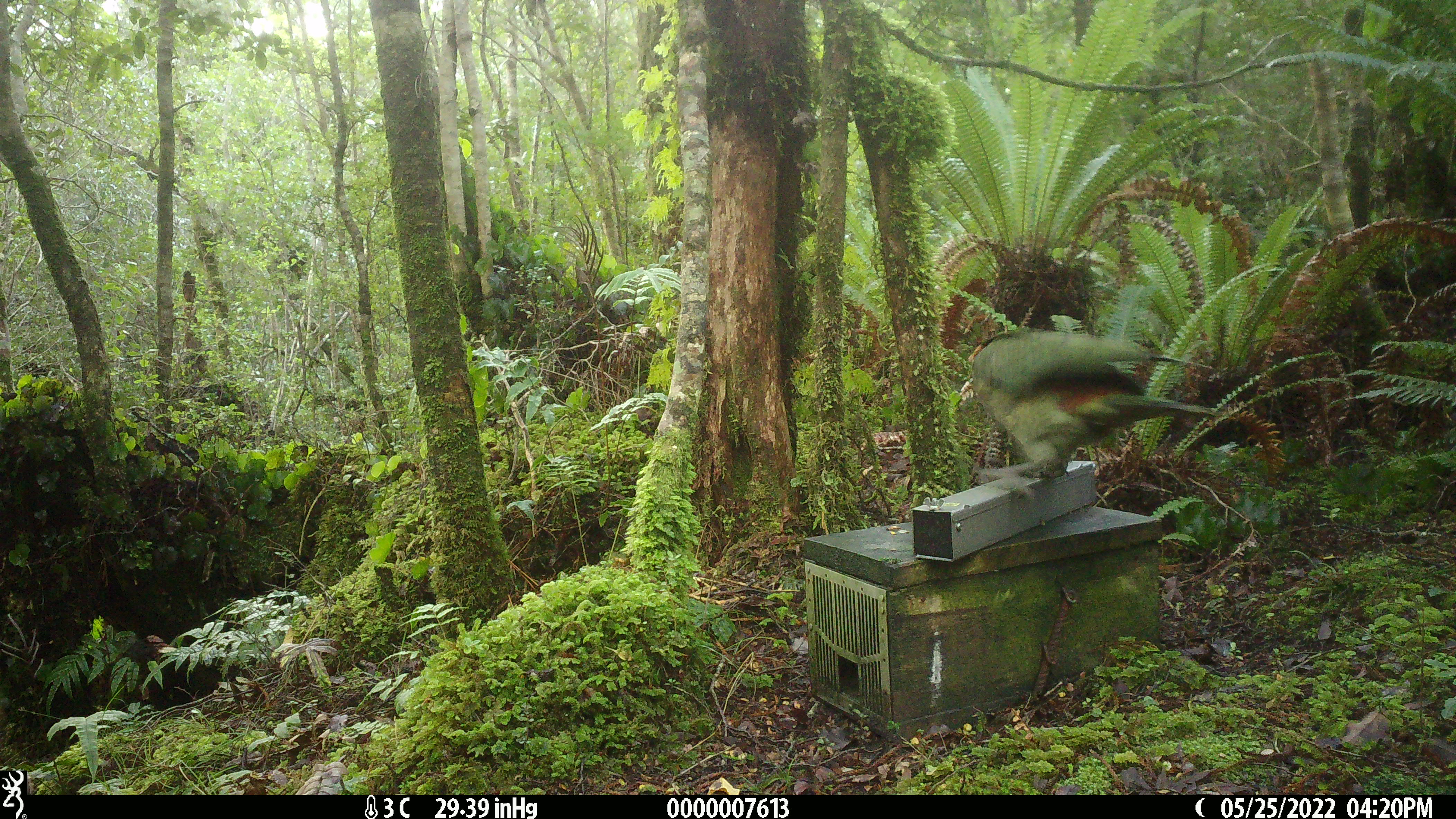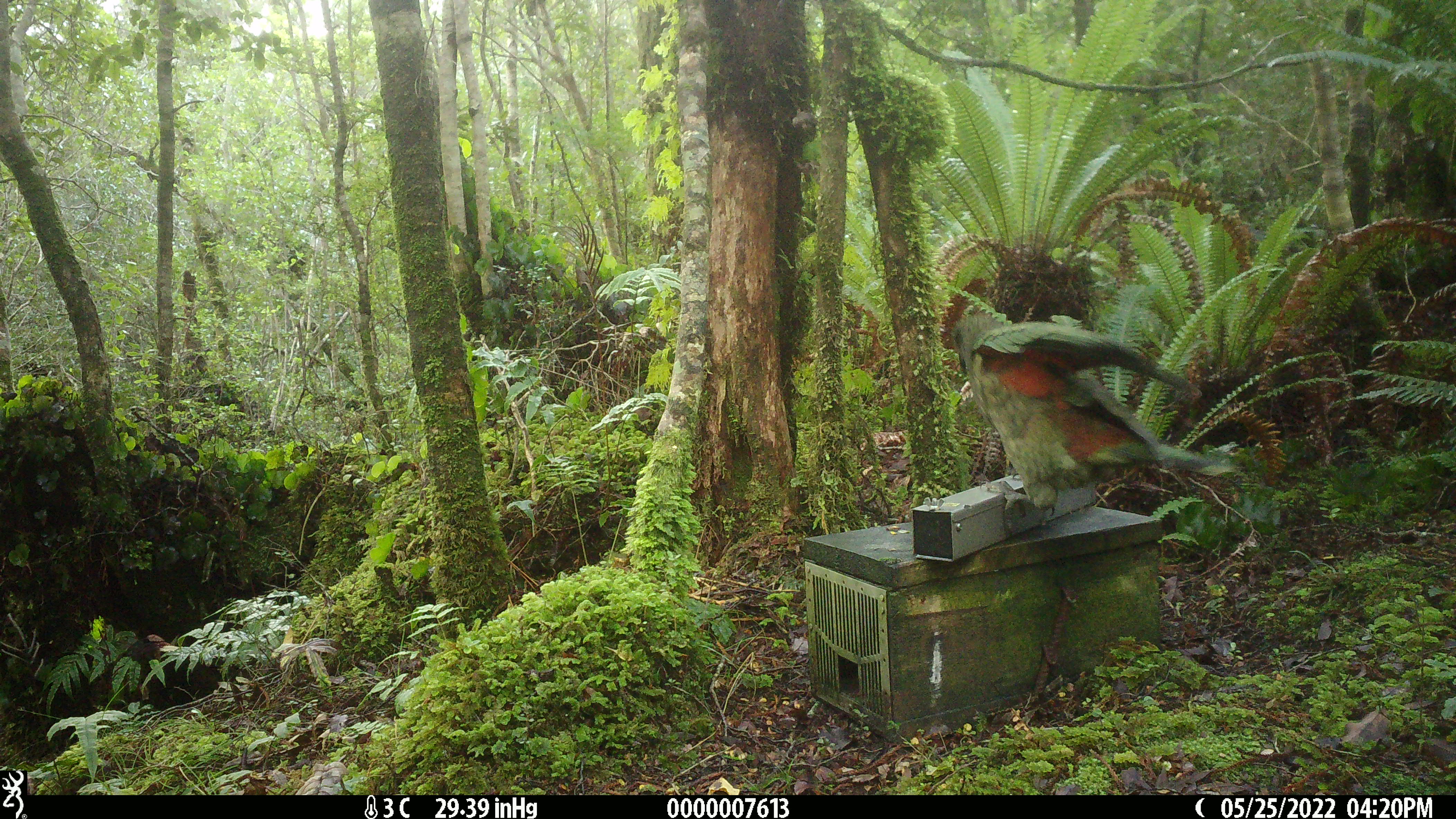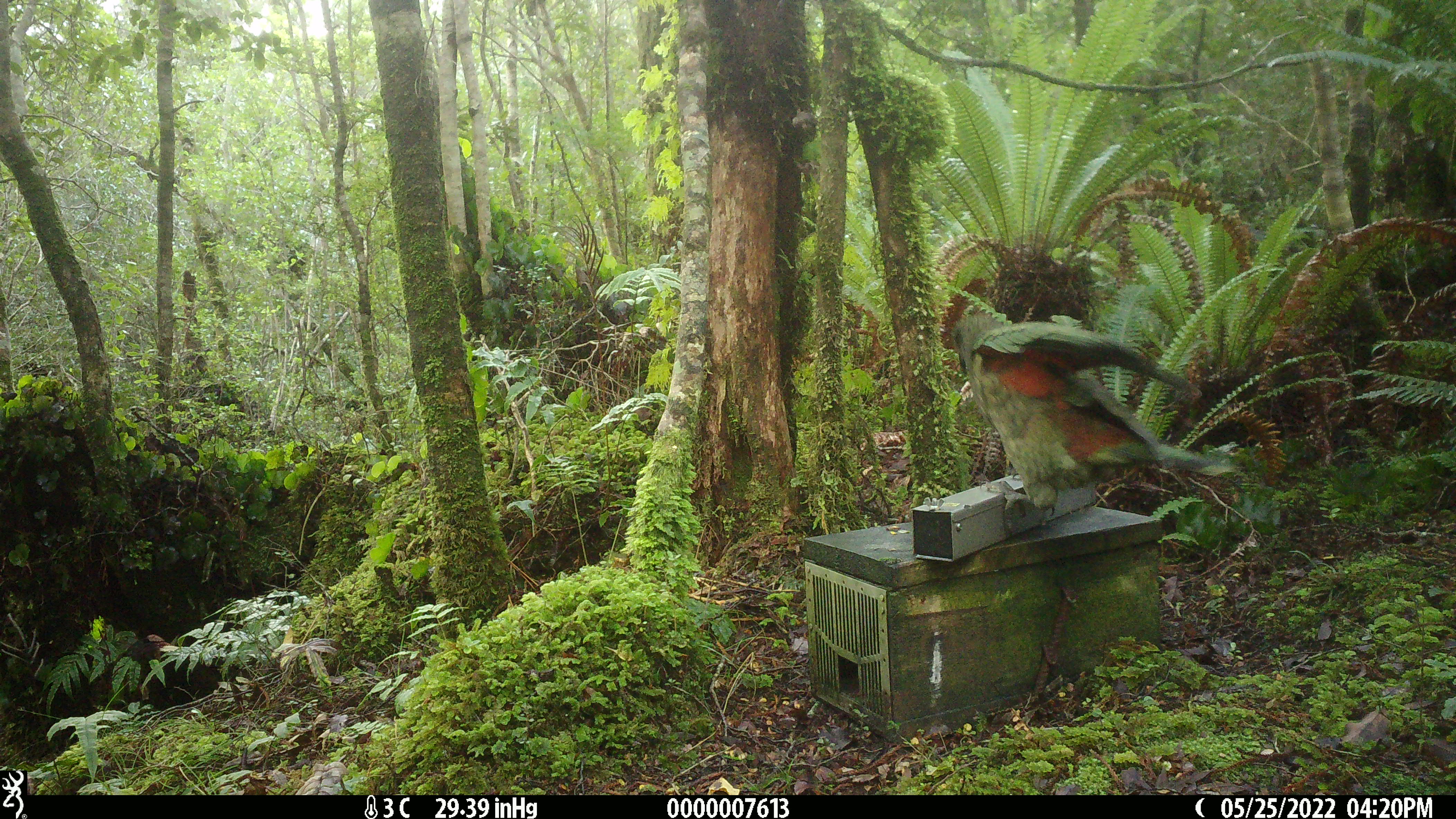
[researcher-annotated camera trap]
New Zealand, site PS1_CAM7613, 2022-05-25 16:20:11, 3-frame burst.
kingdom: Animalia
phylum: Chordata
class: Aves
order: Psittaciformes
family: Strigopidae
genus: Nestor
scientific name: Nestor notabilis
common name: kea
Kea (Nestor notabilis).